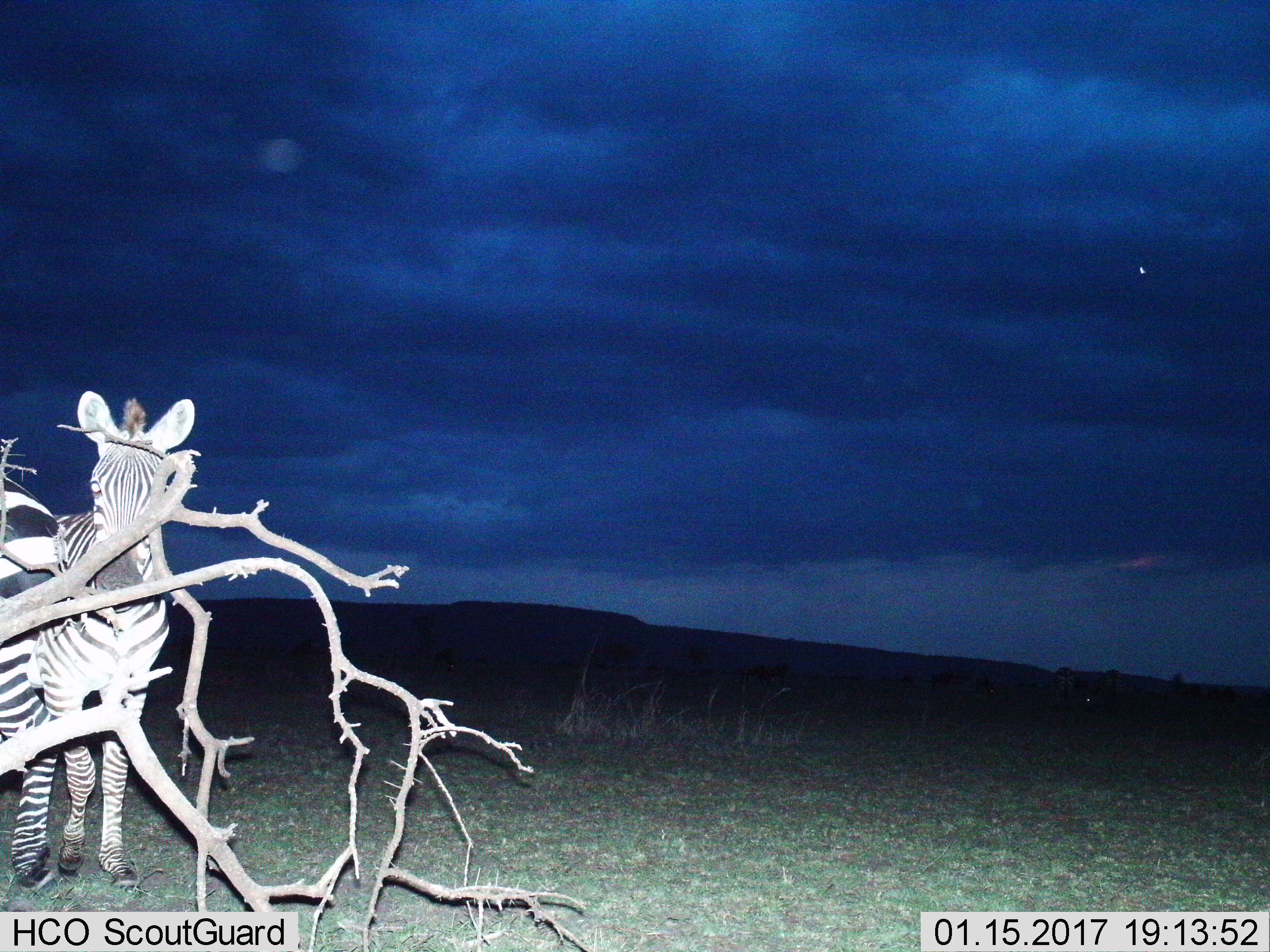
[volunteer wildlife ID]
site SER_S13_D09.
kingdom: Animalia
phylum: Chordata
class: Mammalia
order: Perissodactyla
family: Equidae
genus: Equus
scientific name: Equus quagga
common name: plains zebra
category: zebraplains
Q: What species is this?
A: Zebraplains (plains zebra) (Equus quagga).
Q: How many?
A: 2.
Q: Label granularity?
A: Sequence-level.